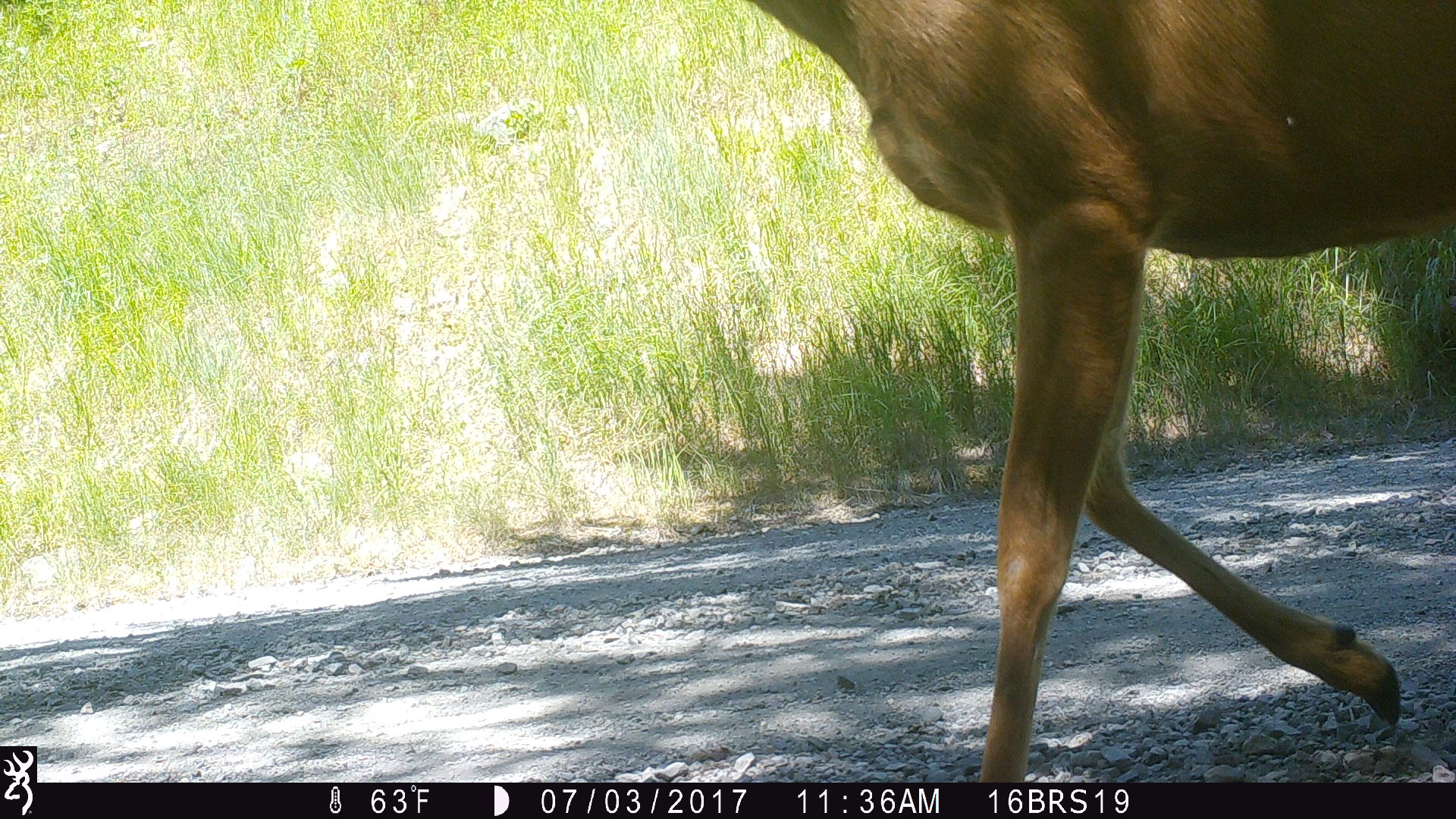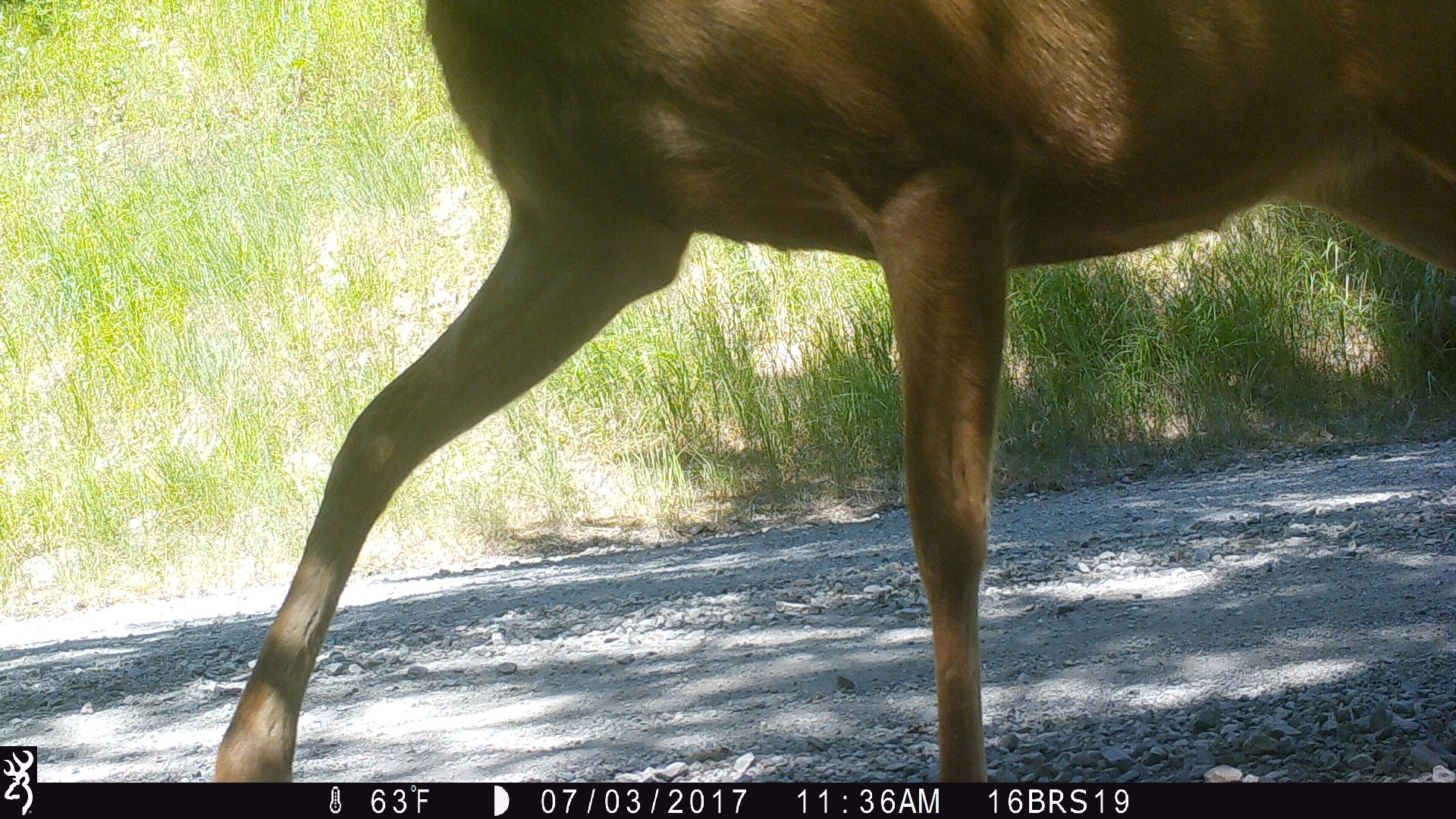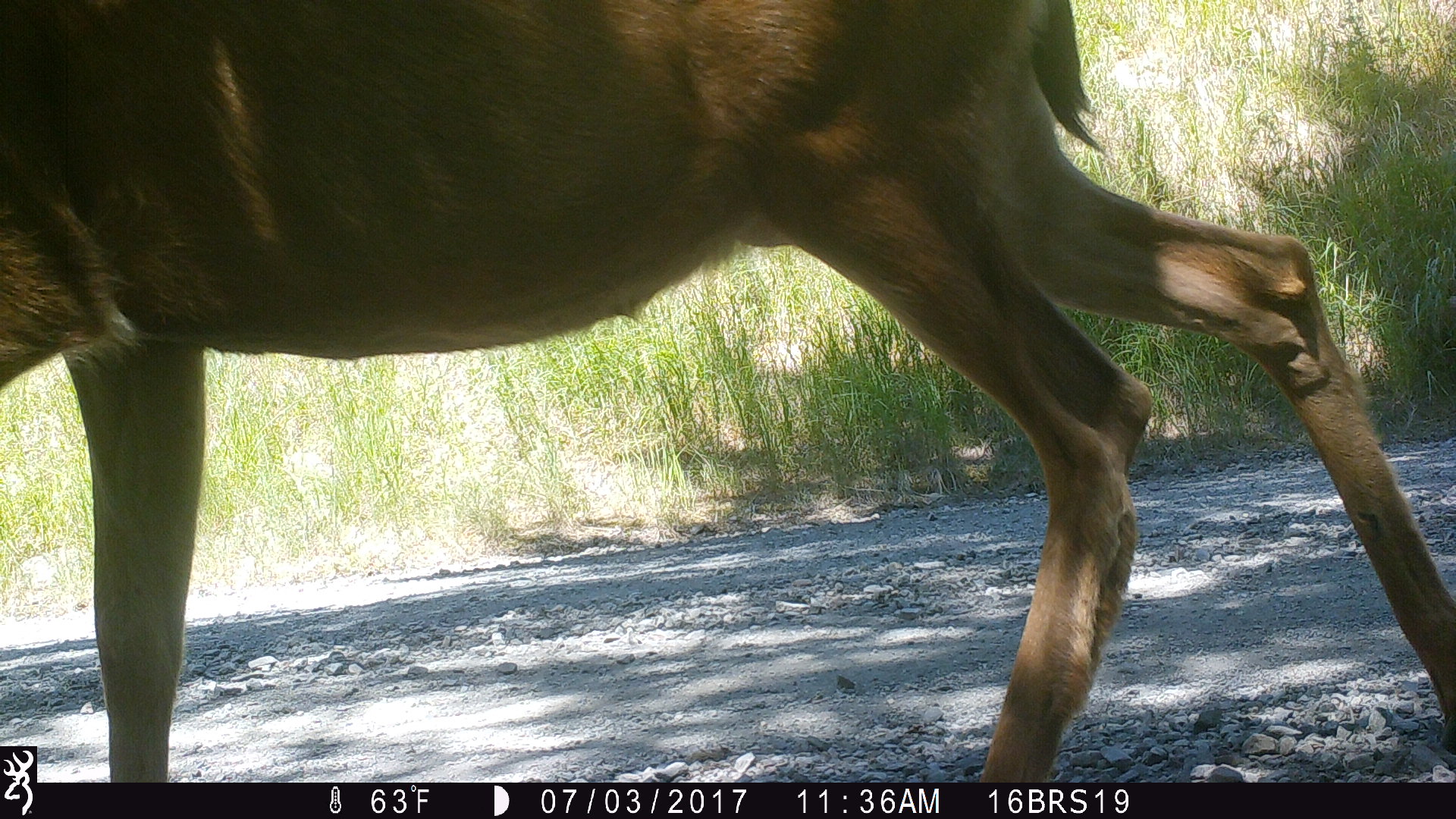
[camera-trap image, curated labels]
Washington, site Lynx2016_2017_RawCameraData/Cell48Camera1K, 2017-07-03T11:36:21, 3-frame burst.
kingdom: Animalia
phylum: Chordata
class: Mammalia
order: Artiodactyla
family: Cervidae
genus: Odocoileus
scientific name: Odocoileus hemionus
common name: mule deer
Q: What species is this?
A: Odocoileus hemionus (mule deer).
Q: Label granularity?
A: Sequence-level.